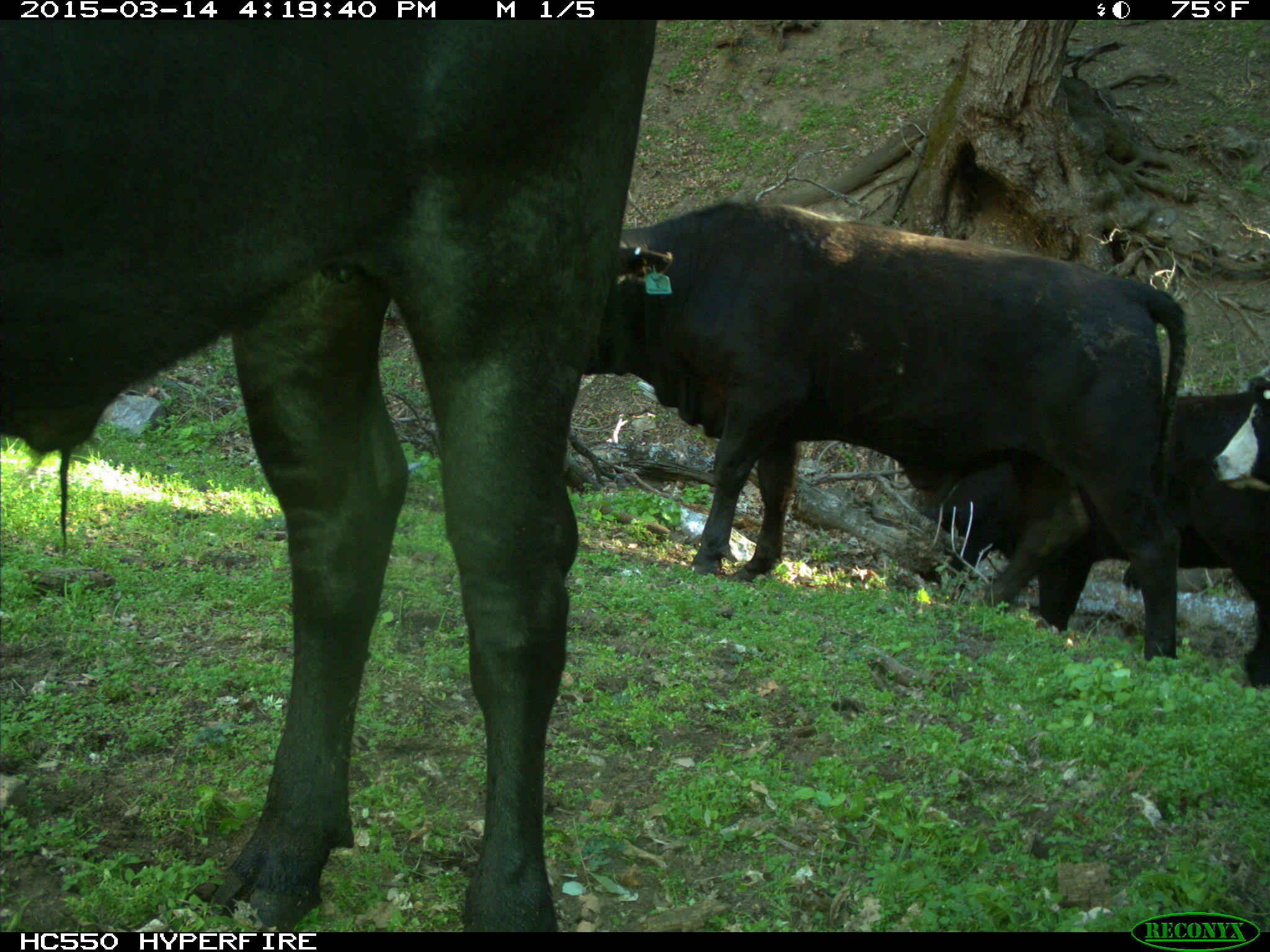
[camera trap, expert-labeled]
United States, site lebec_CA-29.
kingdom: Animalia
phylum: Chordata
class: Mammalia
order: Artiodactyla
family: Bovidae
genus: Bos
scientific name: Bos taurus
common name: domestic cow